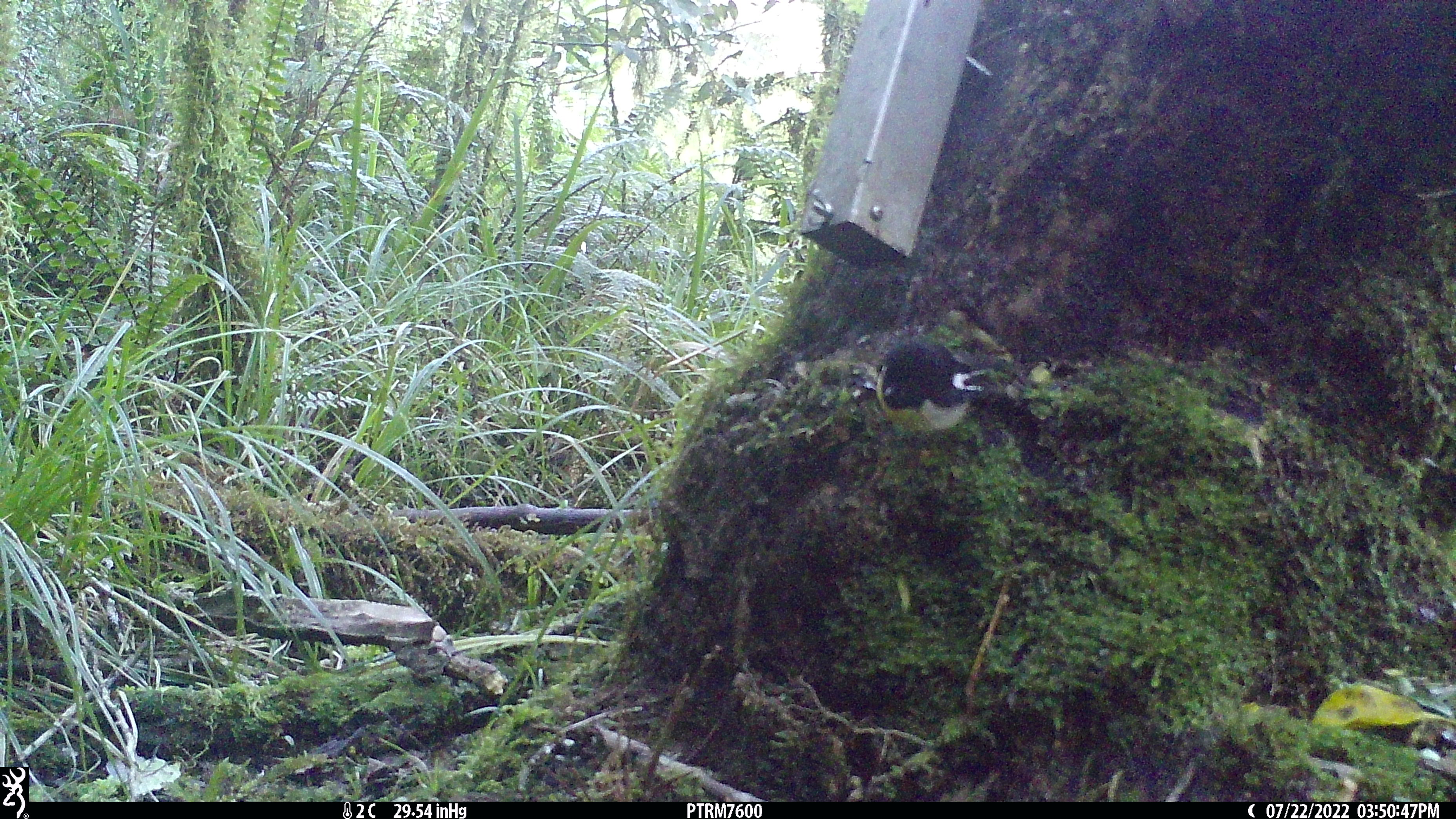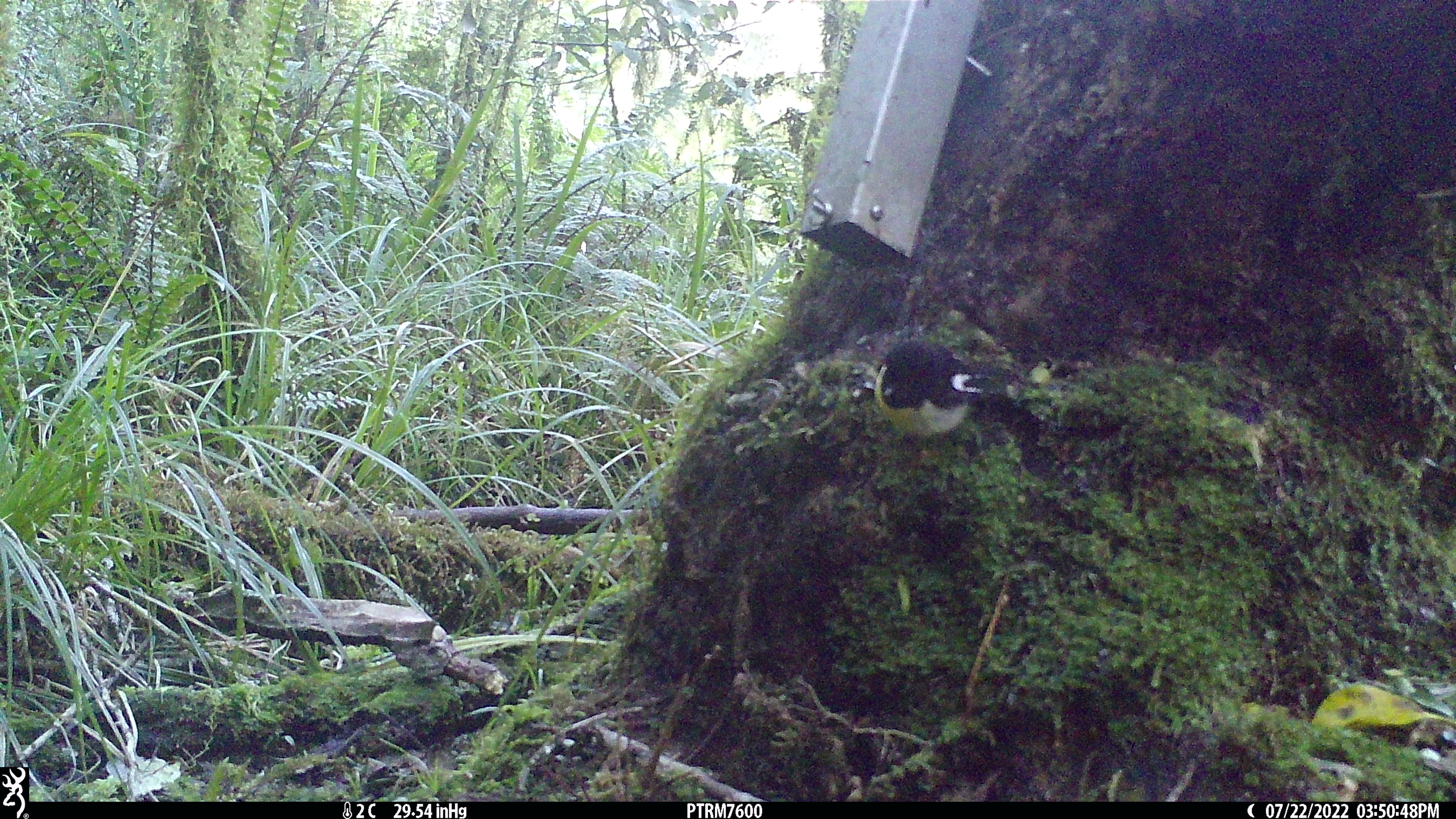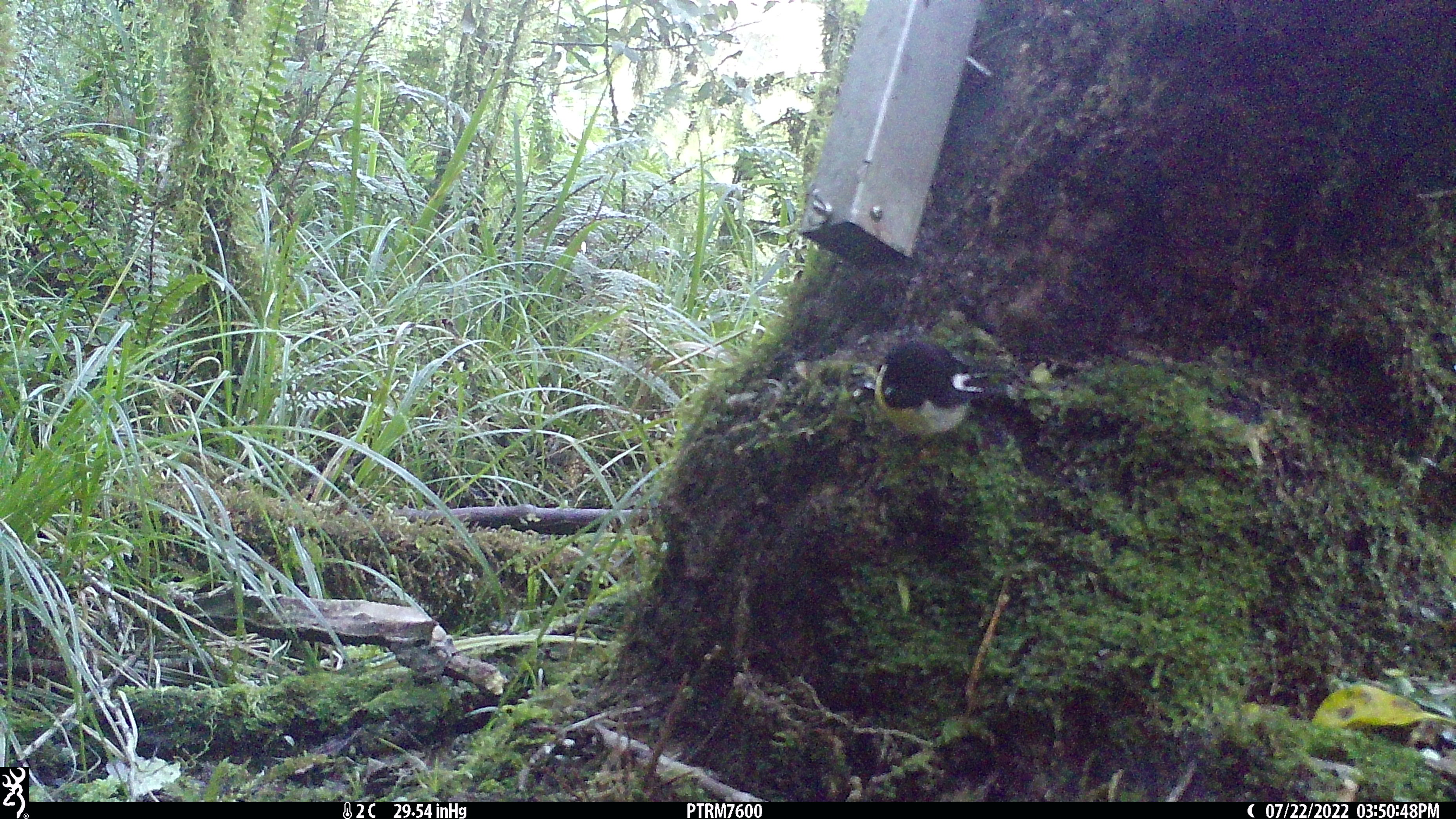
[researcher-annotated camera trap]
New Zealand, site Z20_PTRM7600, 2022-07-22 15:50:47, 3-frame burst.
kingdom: Animalia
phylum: Chordata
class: Aves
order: Passeriformes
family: Petroicidae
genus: Petroica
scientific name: Petroica macrocephala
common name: tomtit